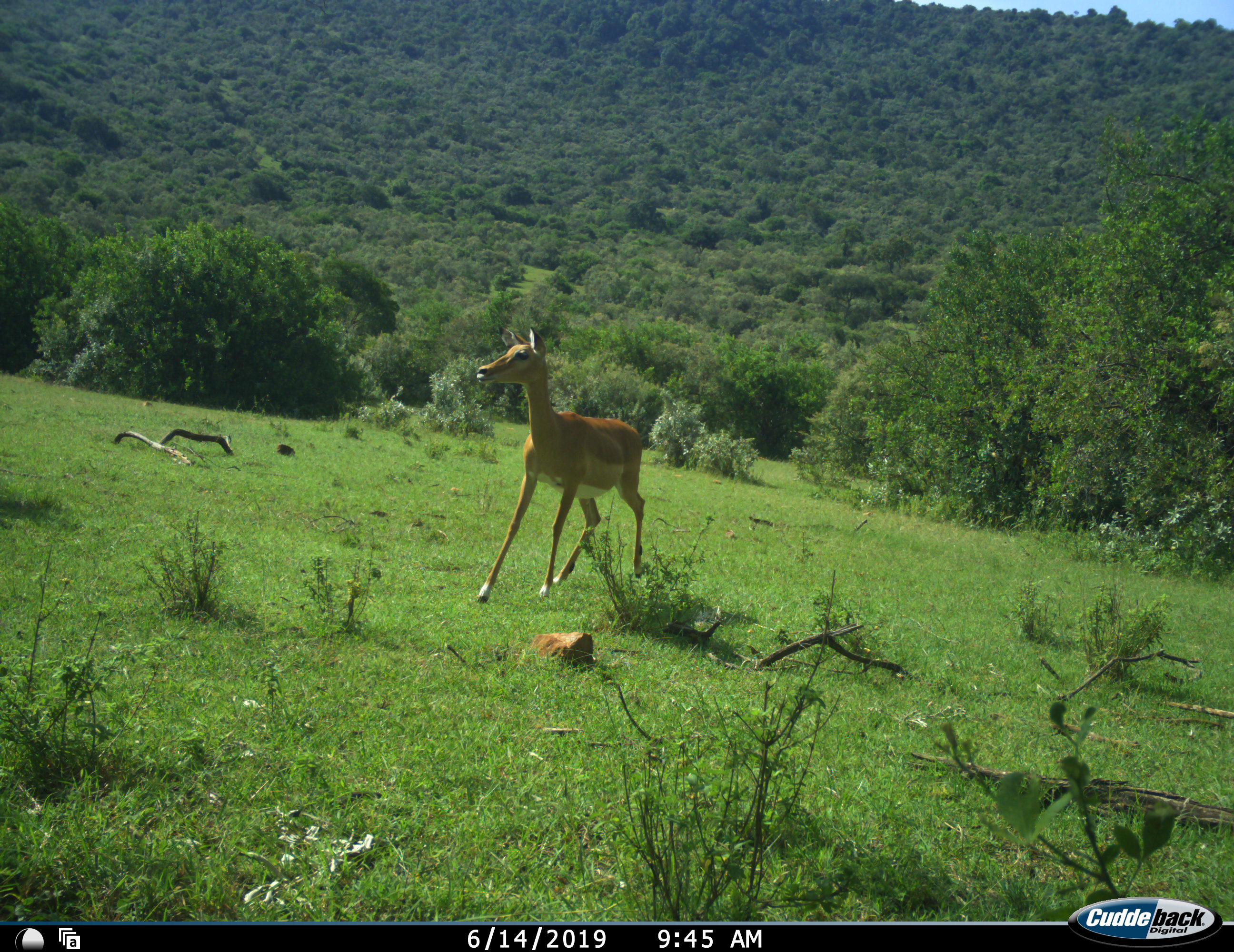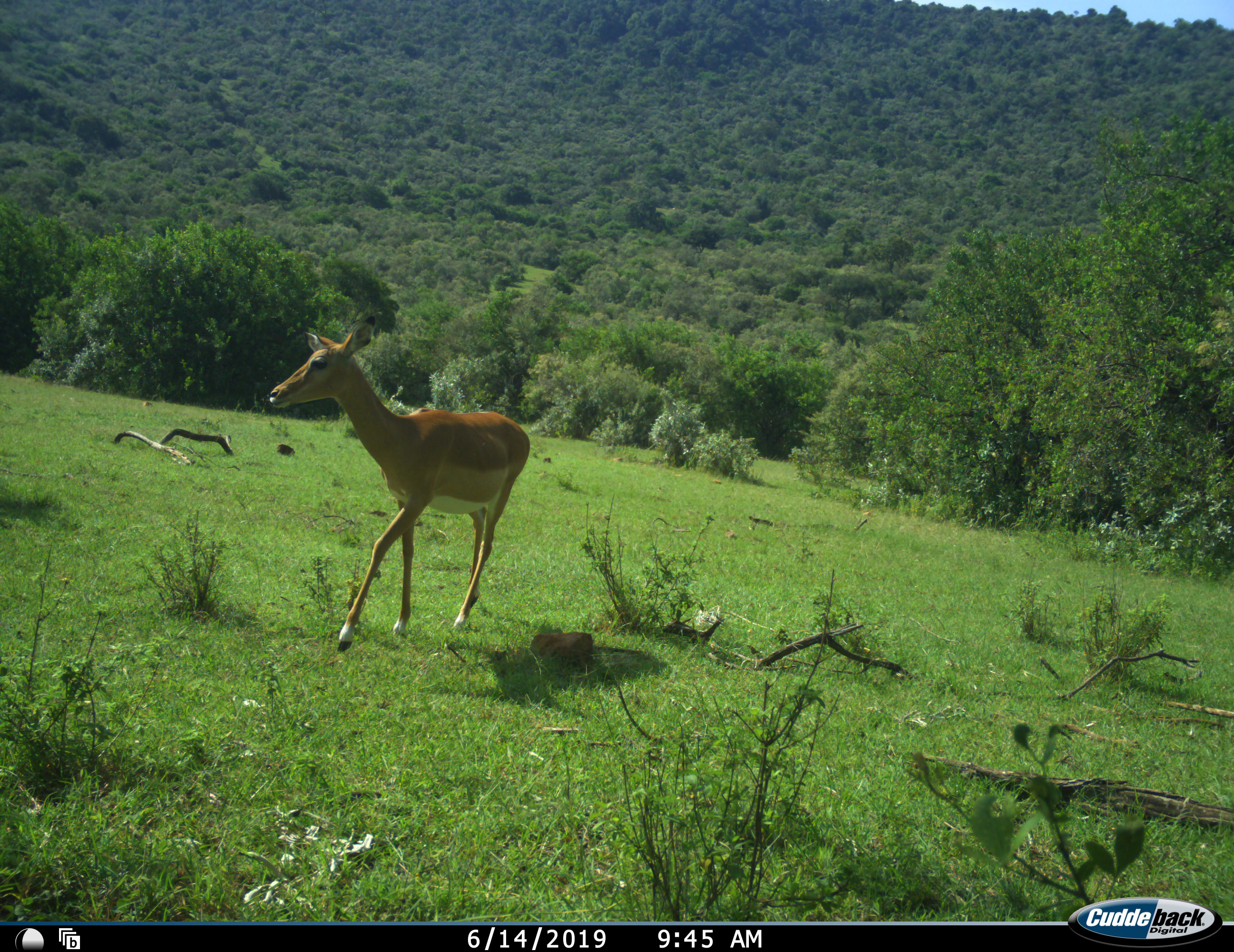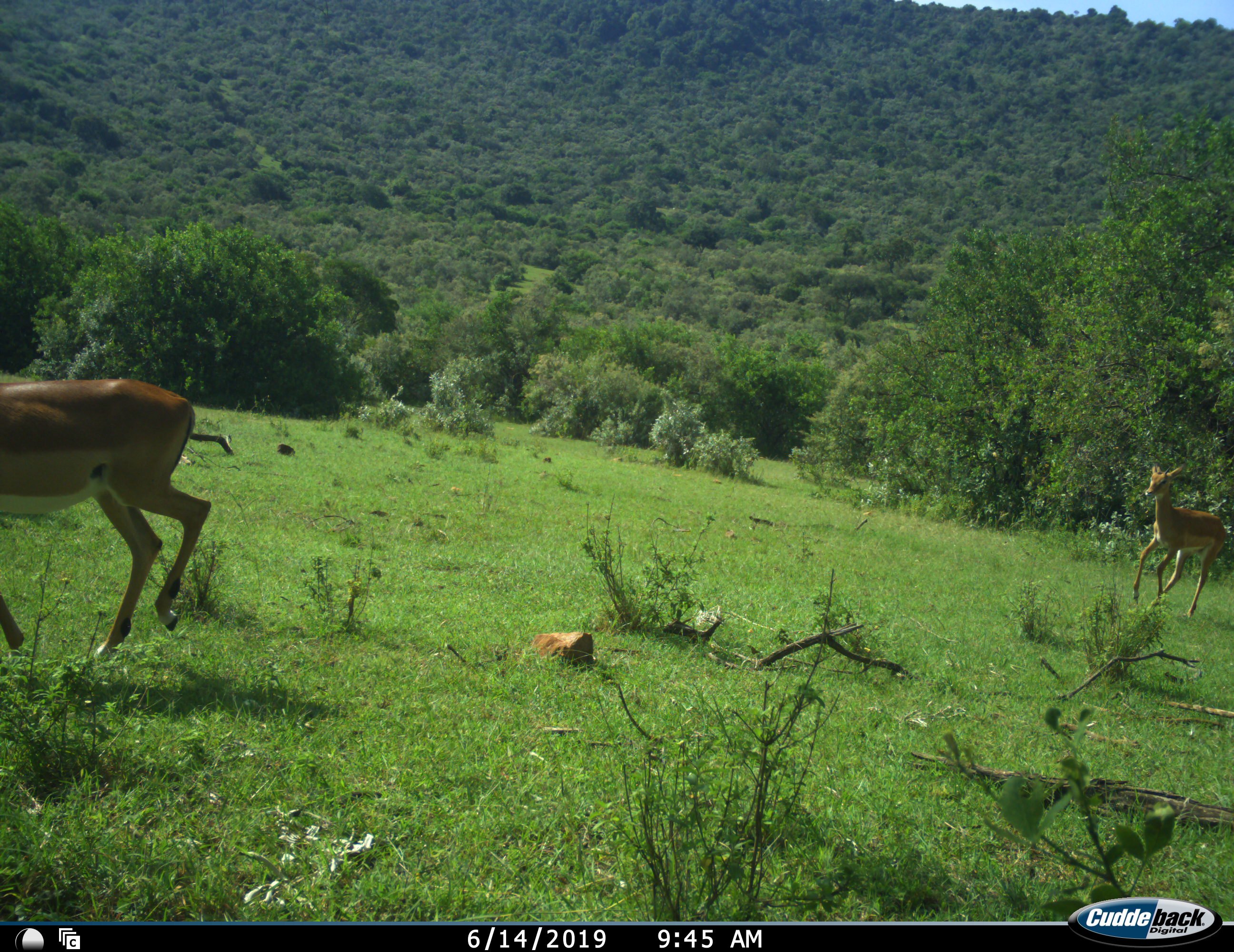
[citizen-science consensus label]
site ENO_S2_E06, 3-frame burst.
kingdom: Animalia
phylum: Chordata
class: Mammalia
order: Artiodactyla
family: Bovidae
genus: Aepyceros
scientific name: Aepyceros melampus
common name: impala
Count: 2.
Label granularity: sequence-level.